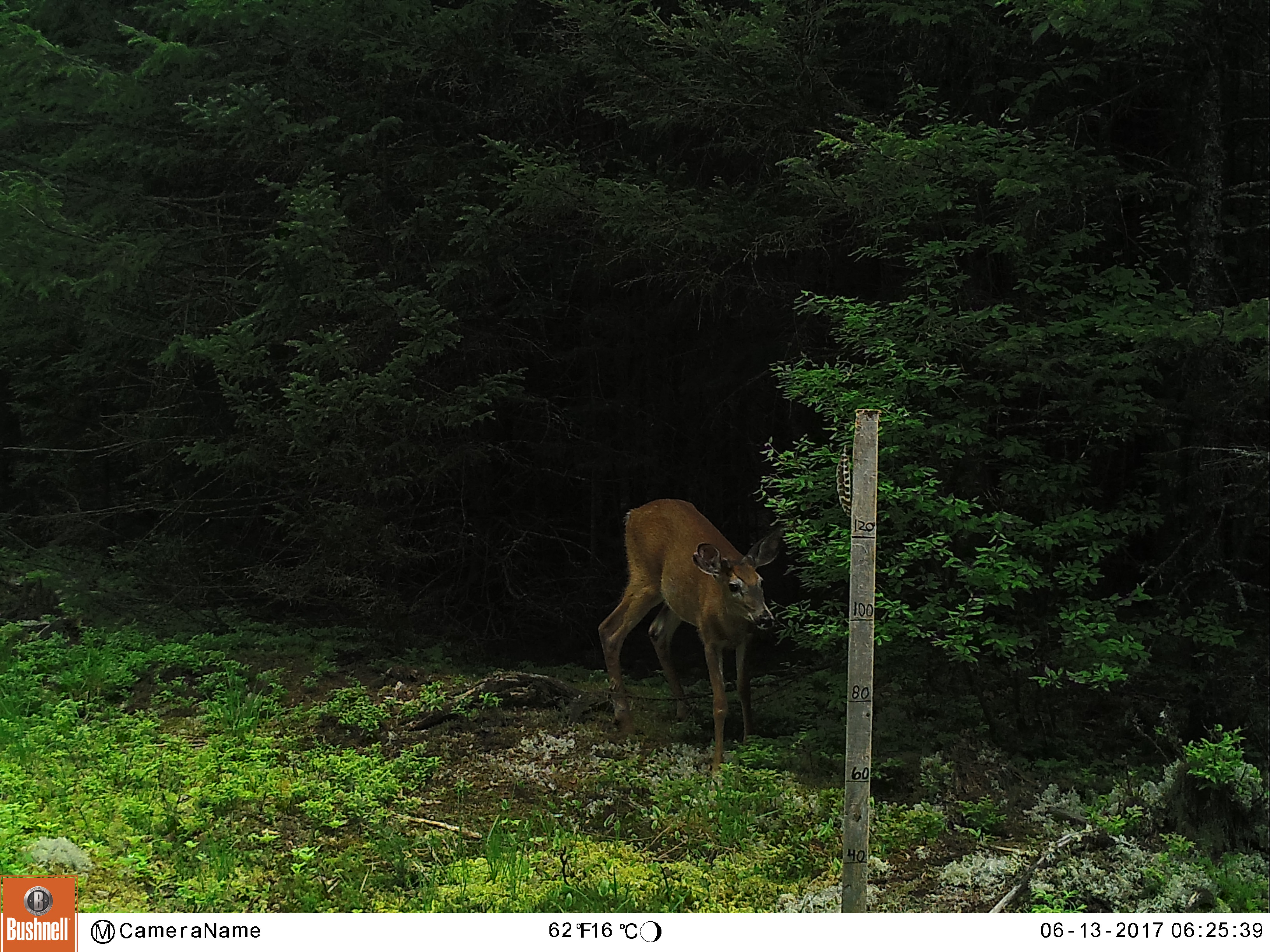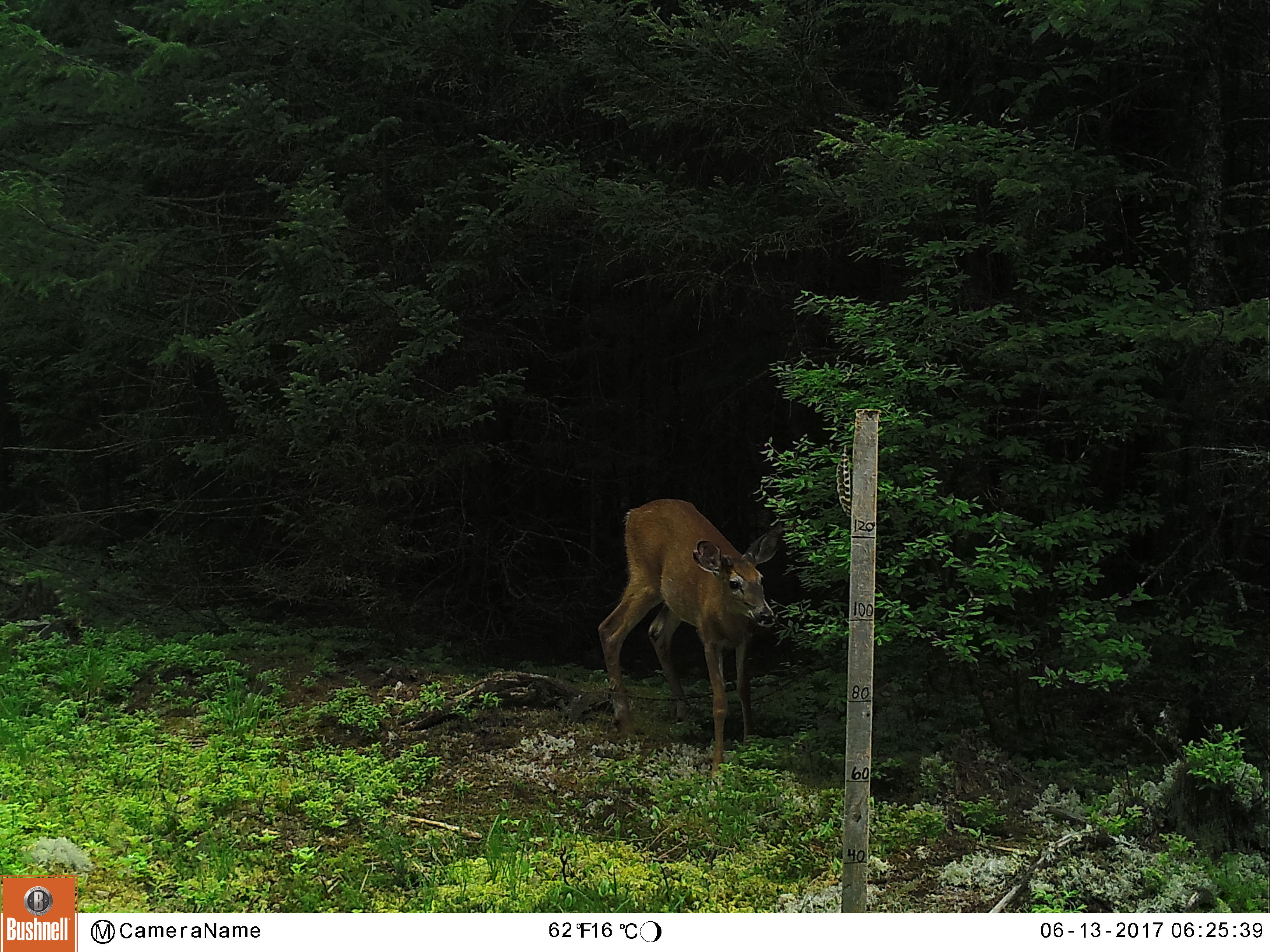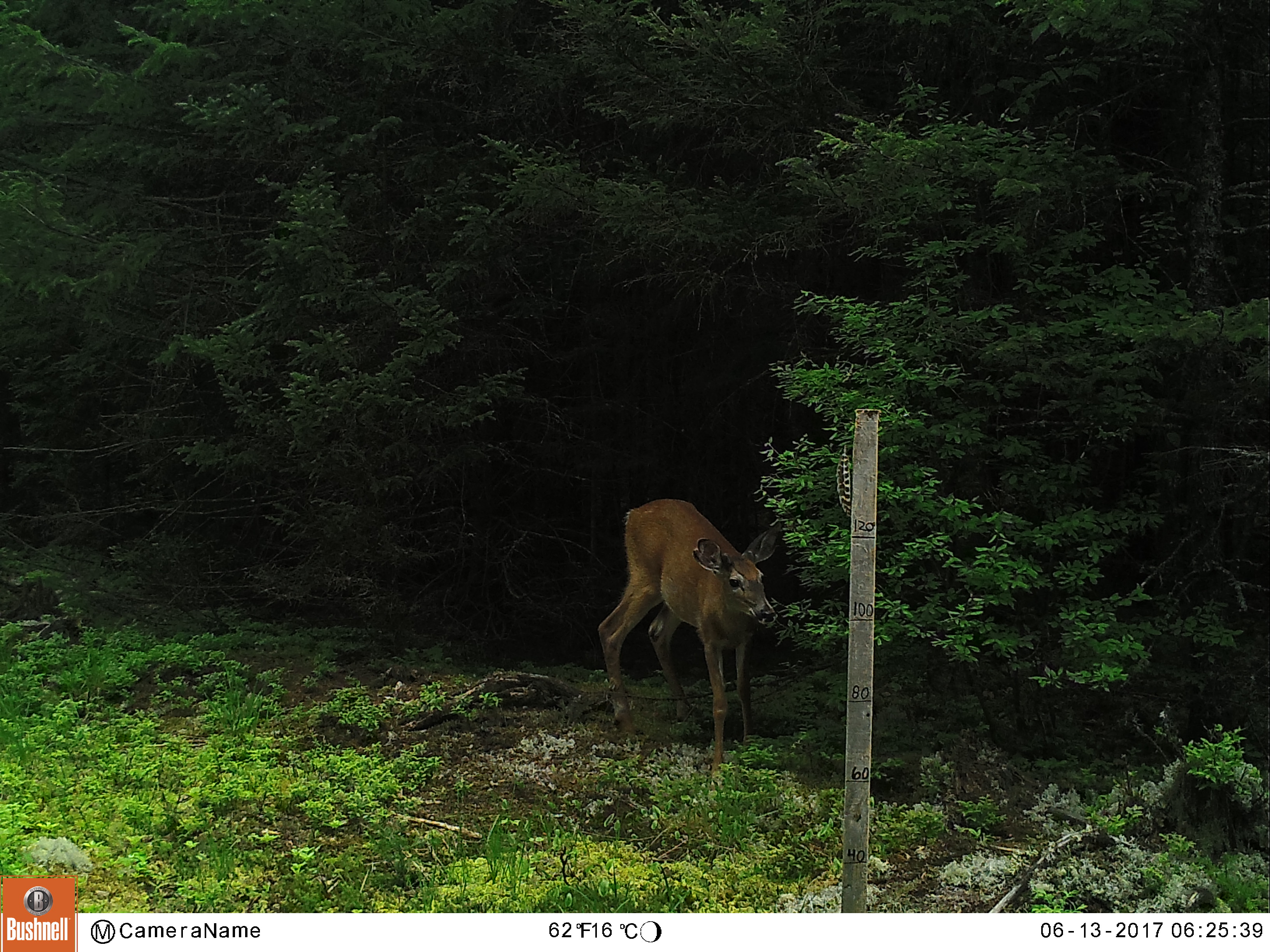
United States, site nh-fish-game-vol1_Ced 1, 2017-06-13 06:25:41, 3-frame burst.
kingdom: Animalia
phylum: Chordata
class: Mammalia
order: Artiodactyla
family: Cervidae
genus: Odocoileus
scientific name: Odocoileus virginianus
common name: white-tailed deer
White-tailed deer (Odocoileus virginianus).